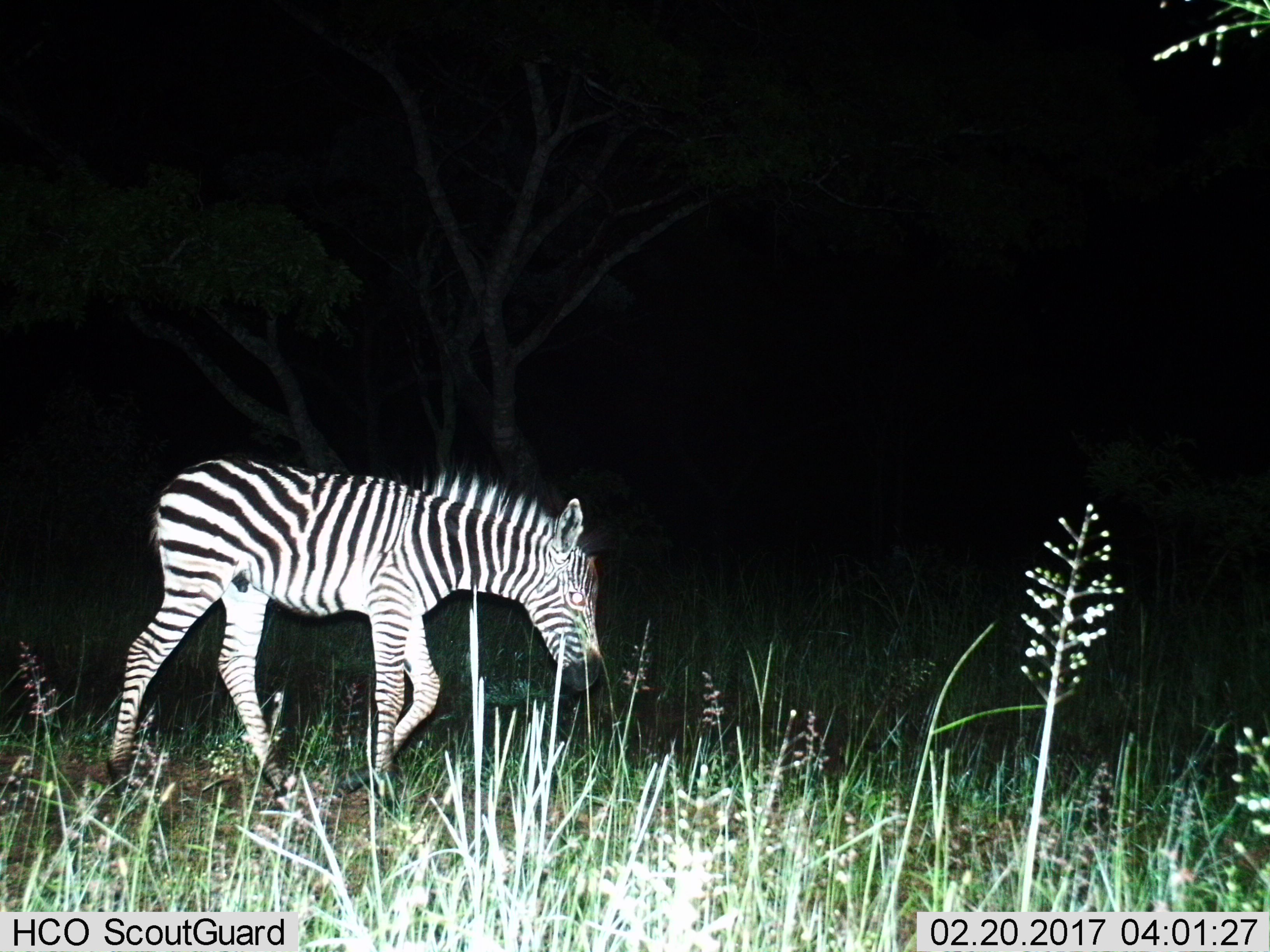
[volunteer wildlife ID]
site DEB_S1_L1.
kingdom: Animalia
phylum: Chordata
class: Mammalia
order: Perissodactyla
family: Equidae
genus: Equus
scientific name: Equus quagga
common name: plains zebra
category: zebraplains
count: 1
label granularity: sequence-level